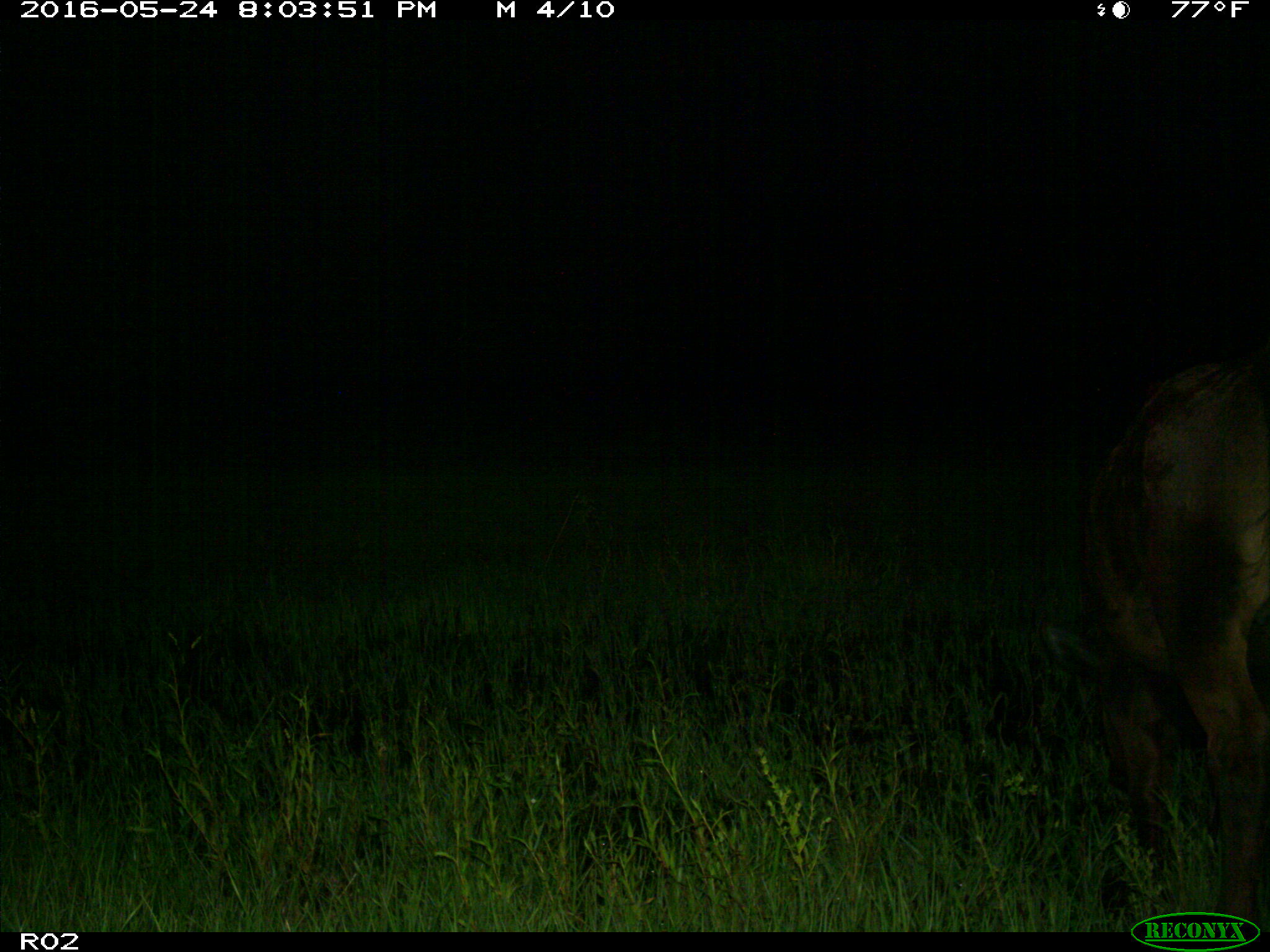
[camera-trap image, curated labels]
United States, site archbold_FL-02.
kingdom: Animalia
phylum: Chordata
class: Mammalia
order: Artiodactyla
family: Bovidae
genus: Bos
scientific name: Bos taurus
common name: domestic cow